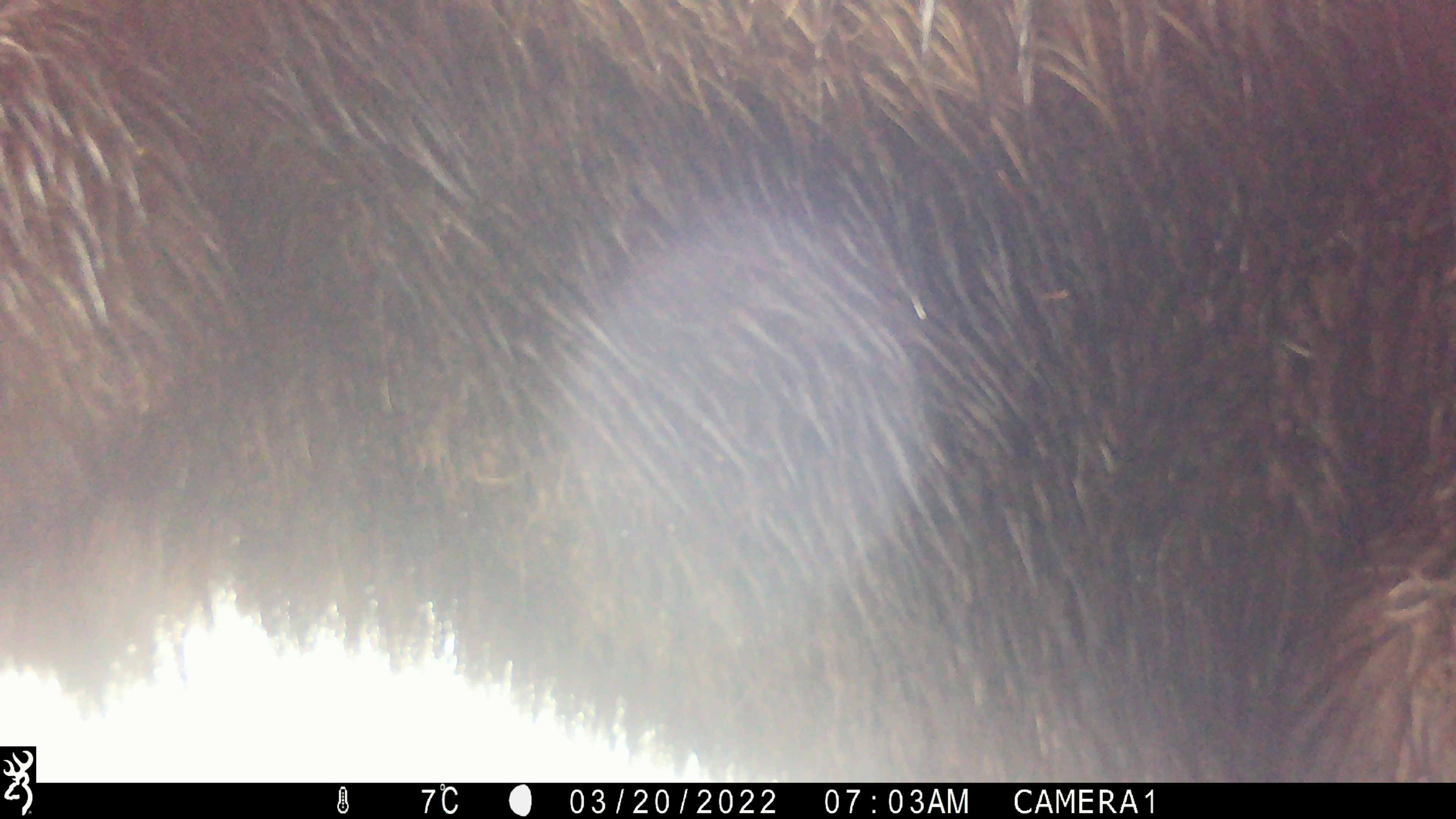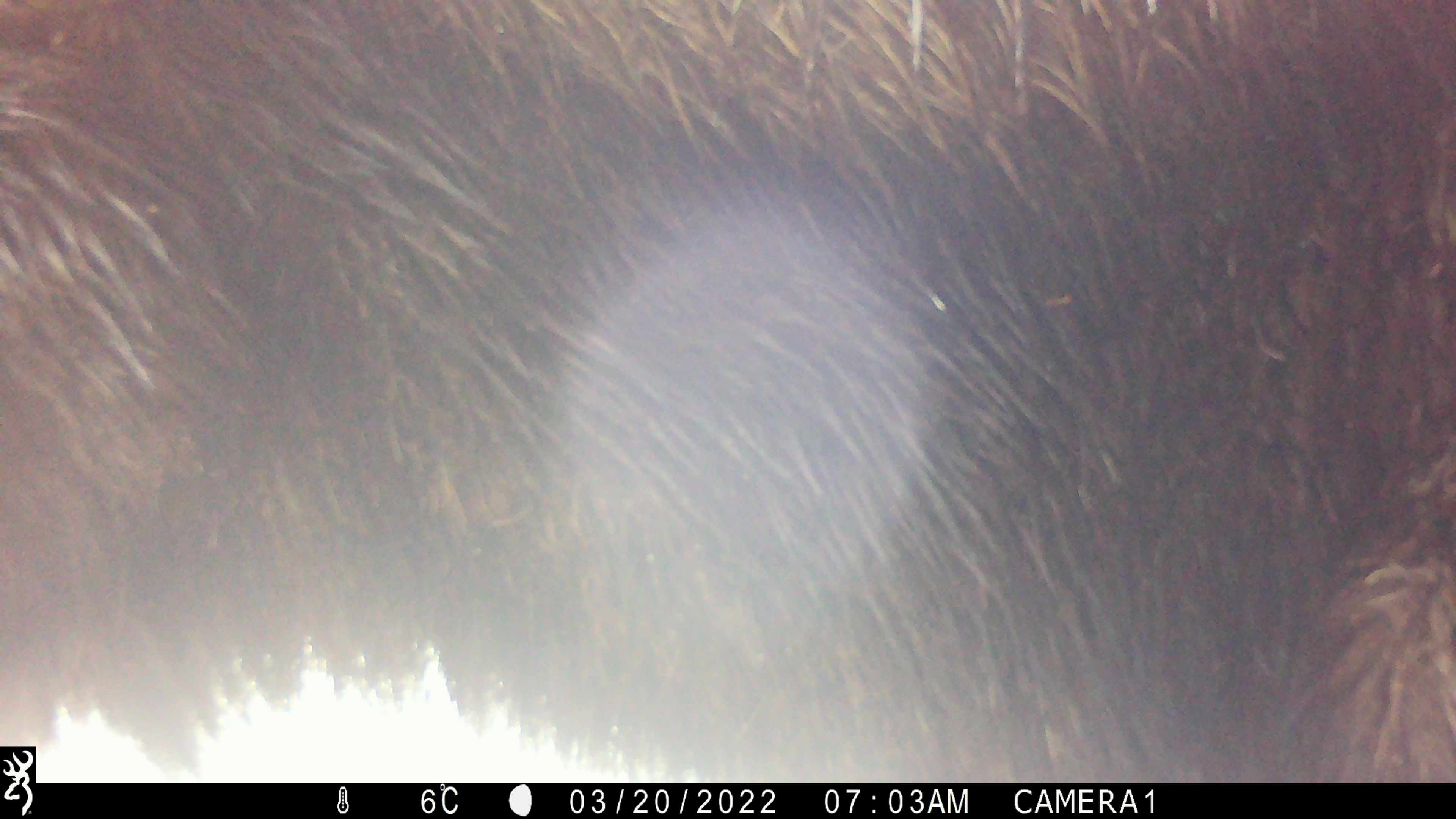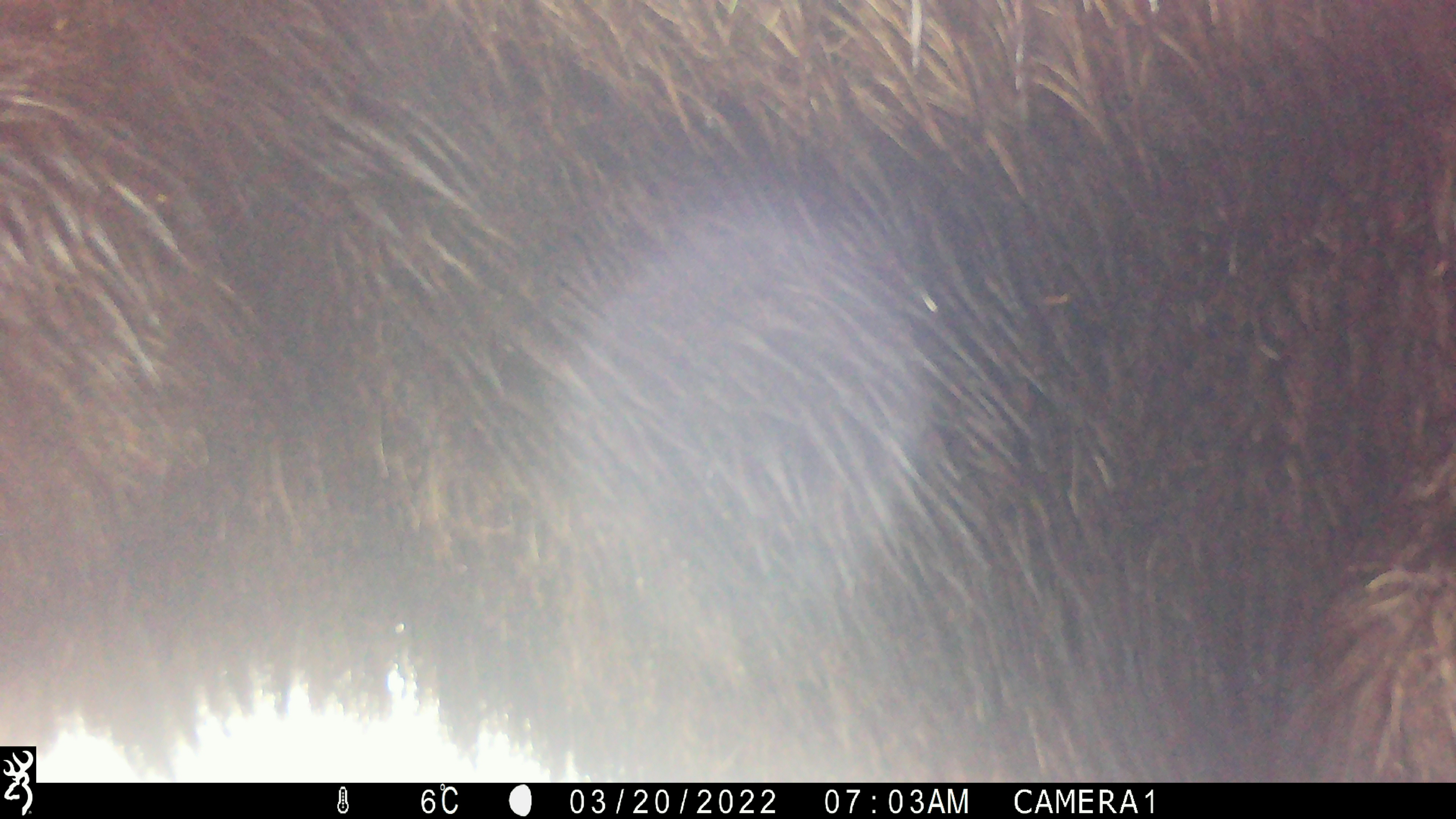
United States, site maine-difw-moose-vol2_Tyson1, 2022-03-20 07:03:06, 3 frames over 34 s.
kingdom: Animalia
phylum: Chordata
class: Mammalia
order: Artiodactyla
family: Cervidae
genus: Alces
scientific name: Alces alces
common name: moose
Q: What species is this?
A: Moose (Alces alces).